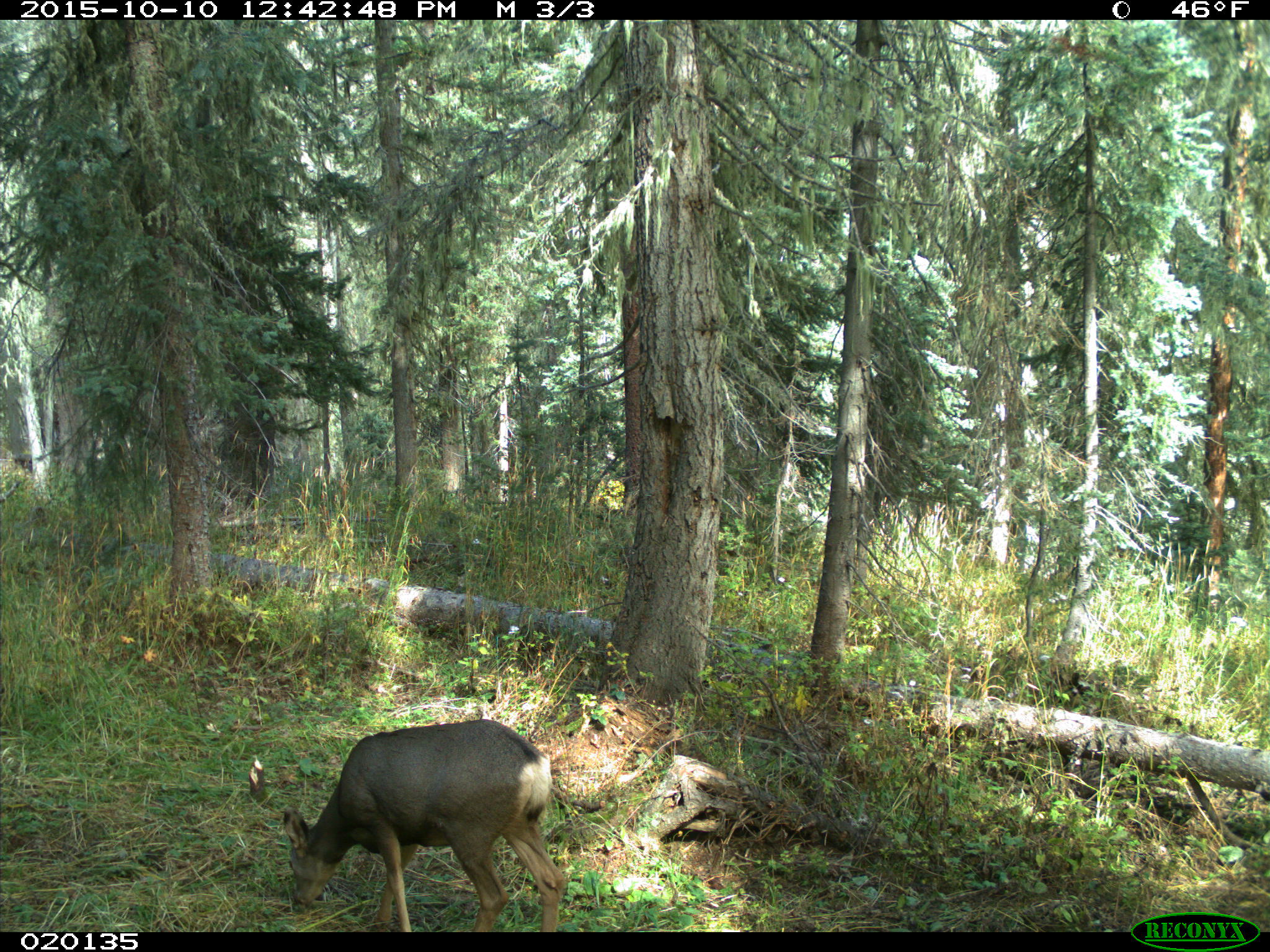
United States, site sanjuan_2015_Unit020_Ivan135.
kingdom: Animalia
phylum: Chordata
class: Mammalia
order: Artiodactyla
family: Cervidae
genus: Odocoileus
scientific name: Odocoileus hemionus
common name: mule deer